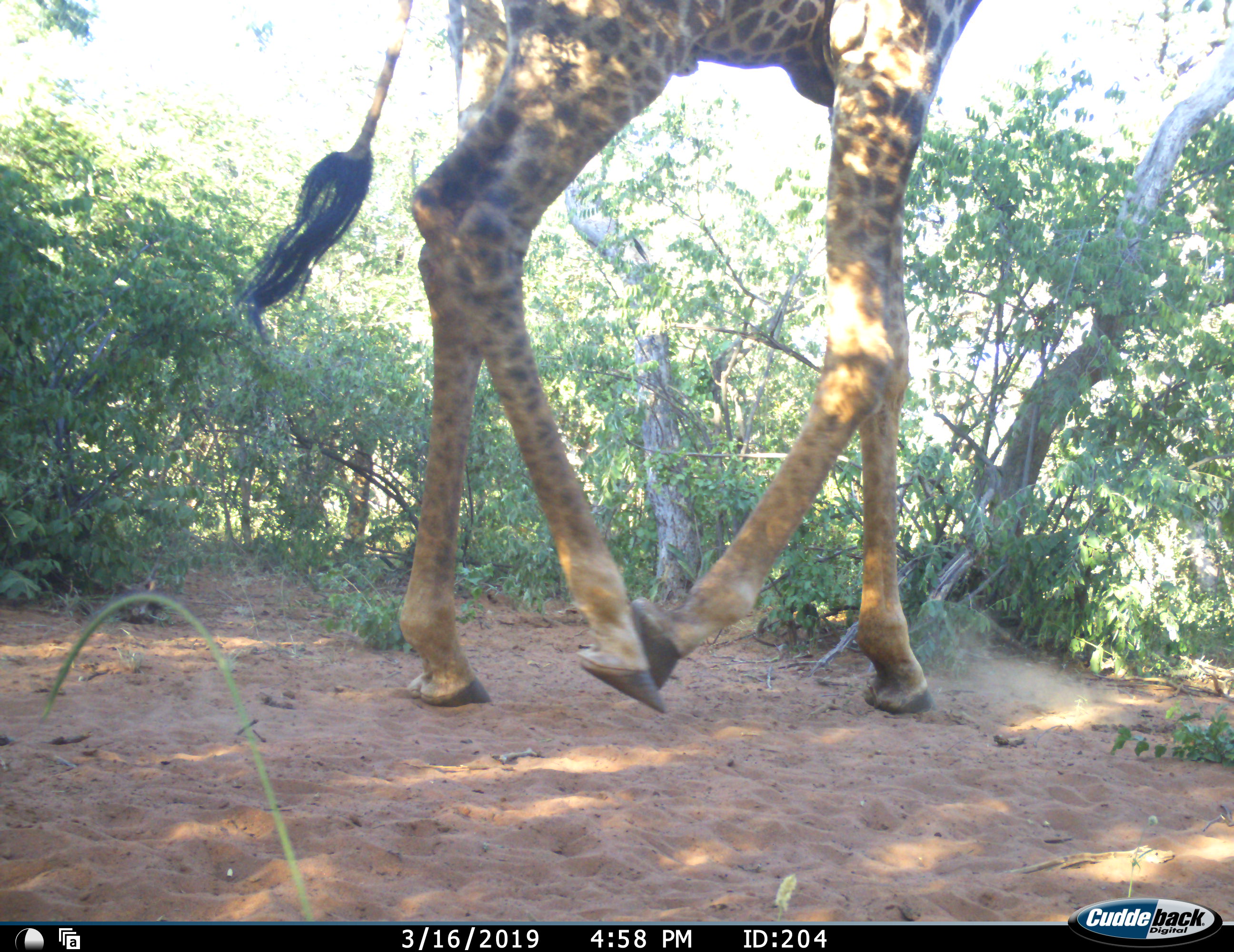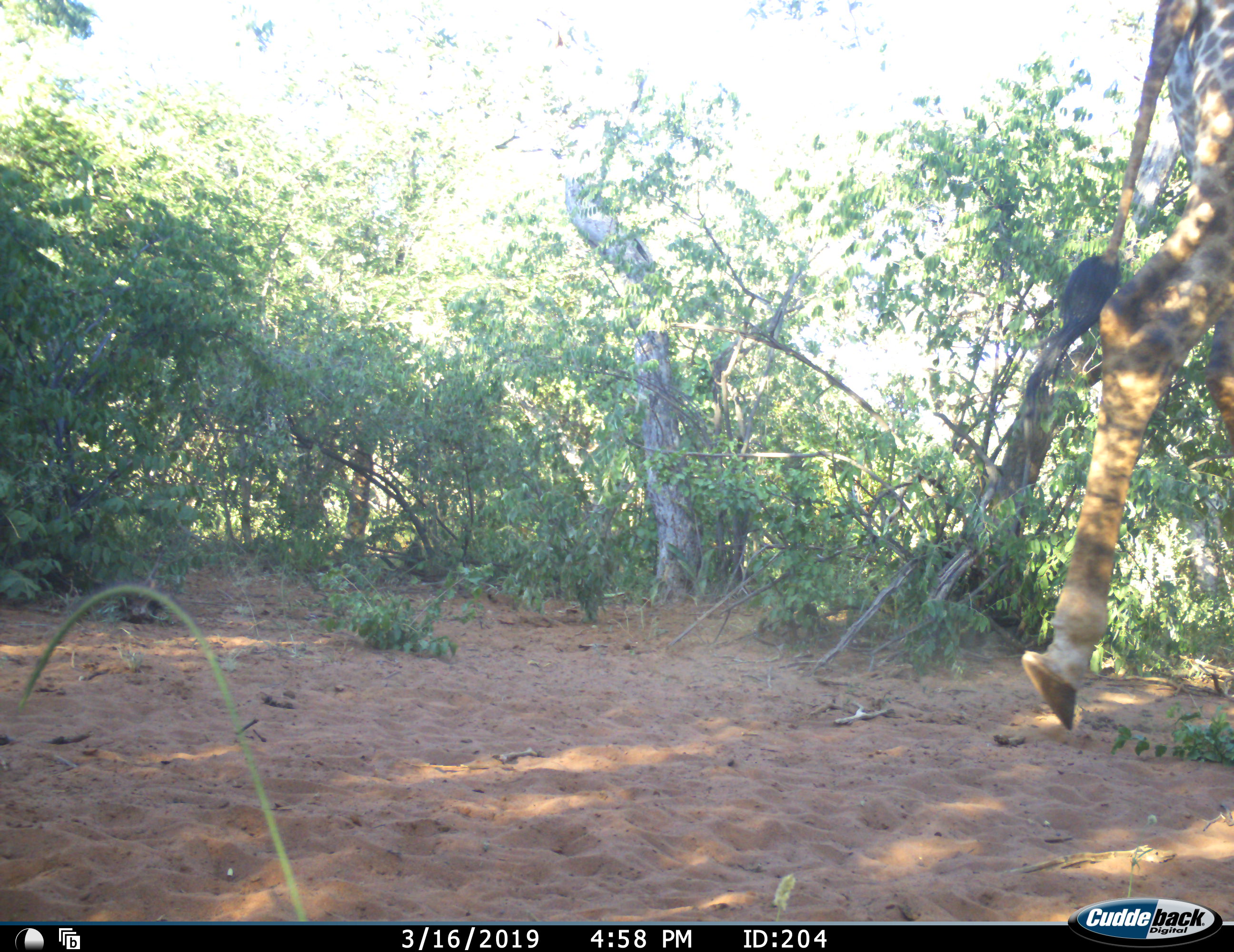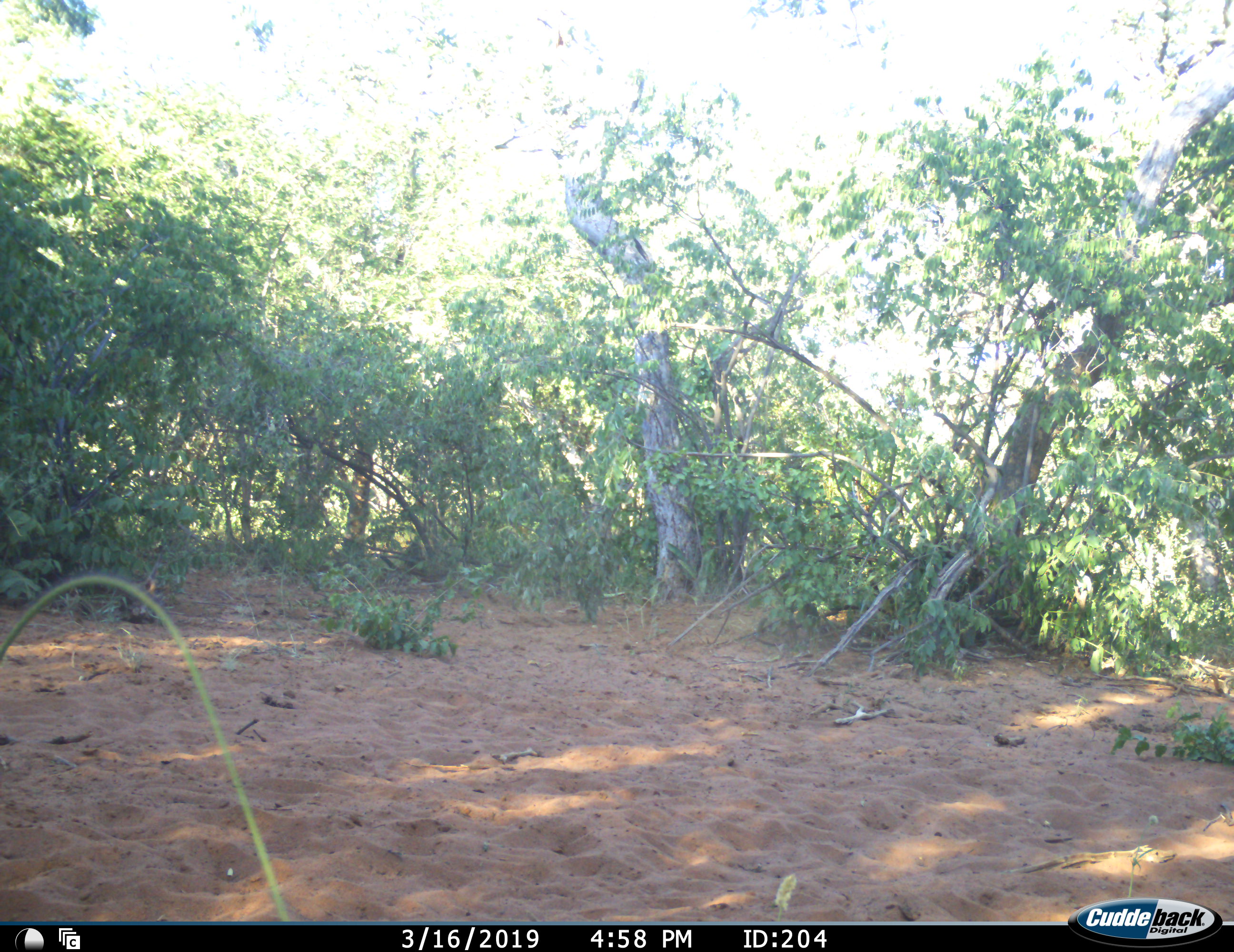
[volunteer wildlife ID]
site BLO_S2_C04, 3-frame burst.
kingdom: Animalia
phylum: Chordata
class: Mammalia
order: Artiodactyla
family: Giraffidae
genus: Giraffa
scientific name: Giraffa camelopardalis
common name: giraffe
Giraffe (Giraffa camelopardalis), count 1. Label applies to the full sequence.